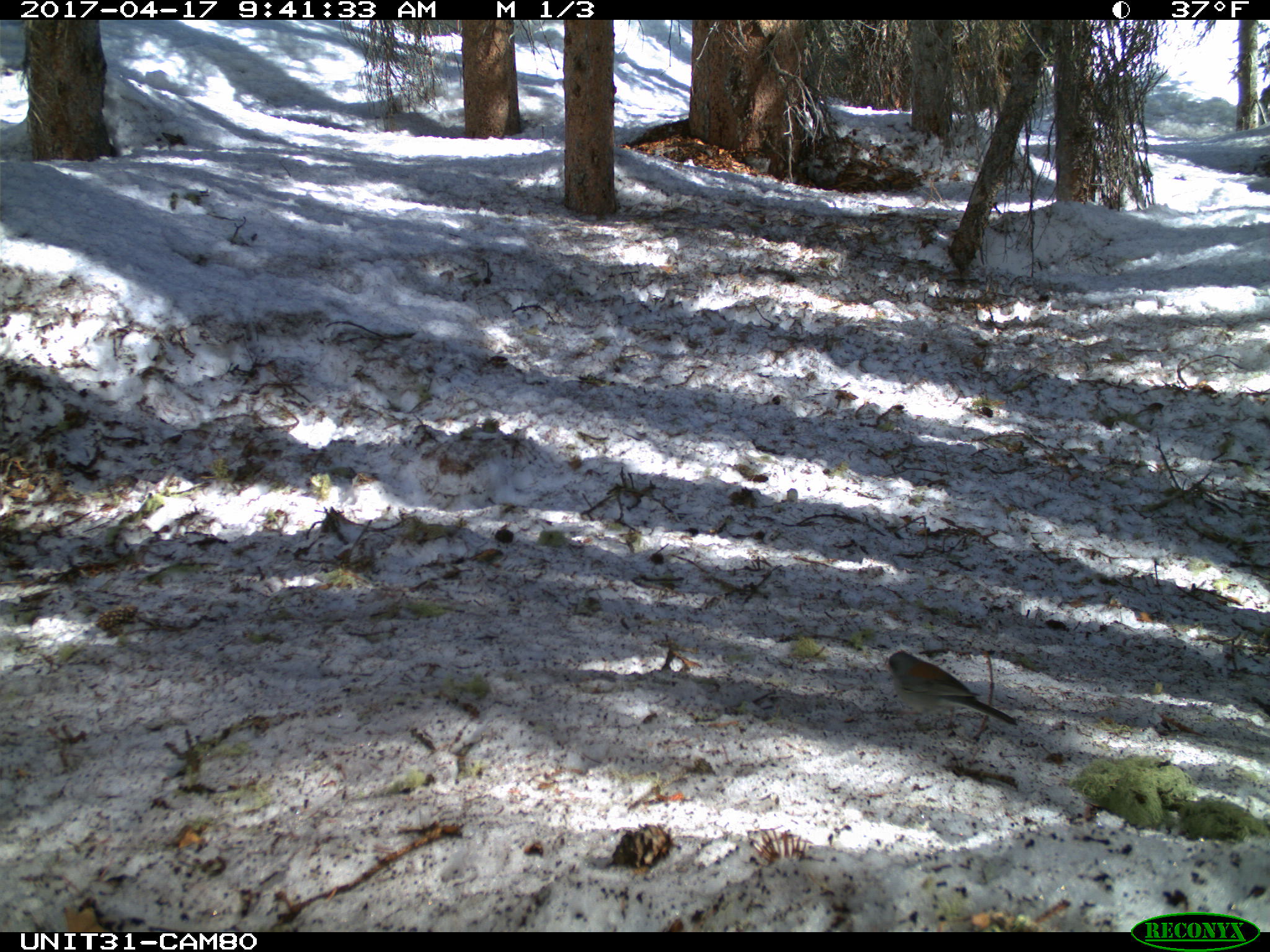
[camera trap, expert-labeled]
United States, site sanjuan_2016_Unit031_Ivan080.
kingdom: Animalia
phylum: Chordata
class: Aves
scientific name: Aves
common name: birds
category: unidentified bird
Unidentified bird (birds) (Aves).